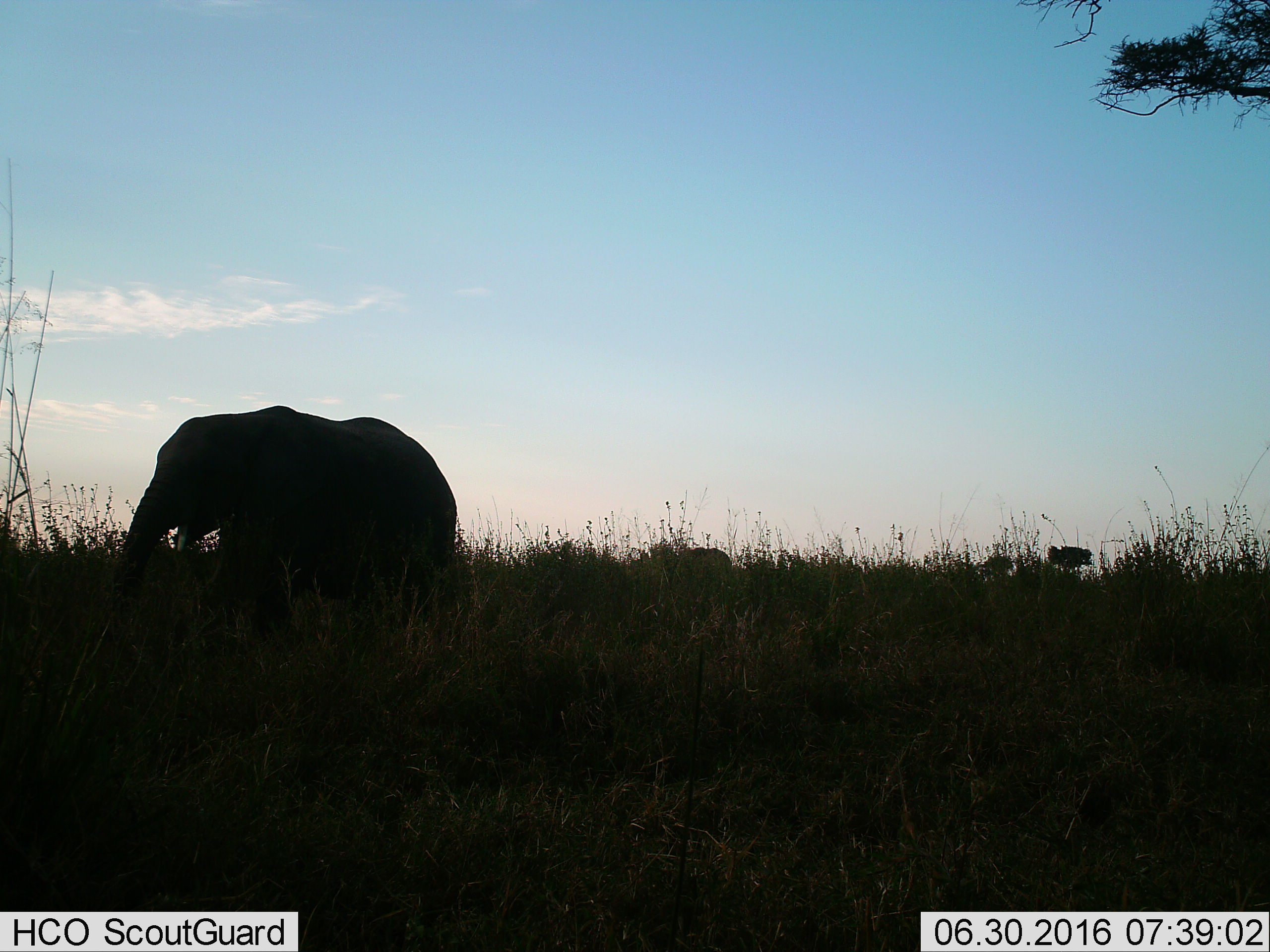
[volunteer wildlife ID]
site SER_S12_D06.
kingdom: Animalia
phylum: Chordata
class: Mammalia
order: Proboscidea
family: Elephantidae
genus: Loxodonta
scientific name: Loxodonta africana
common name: african bush elephant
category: elephant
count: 1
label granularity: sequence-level